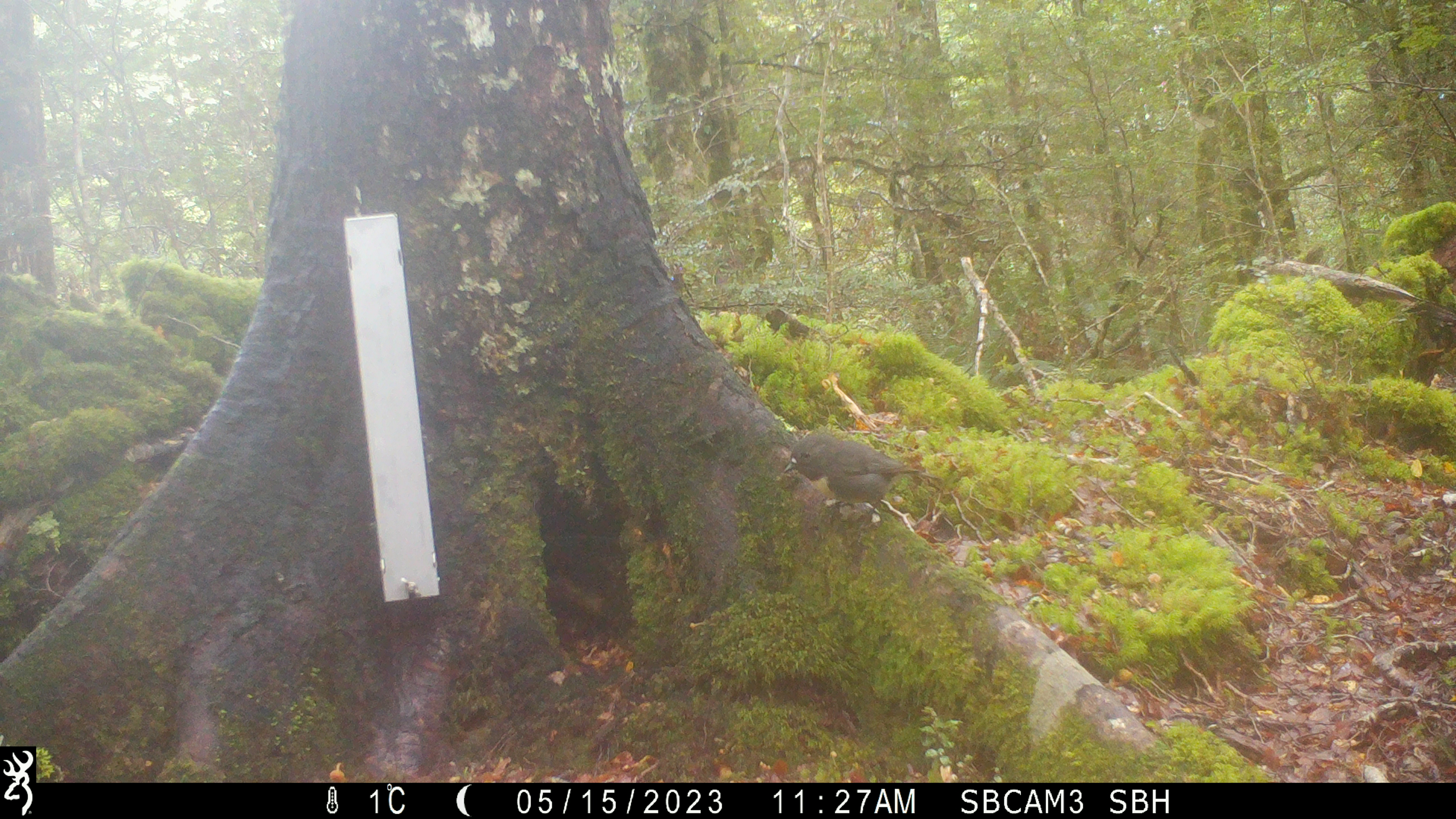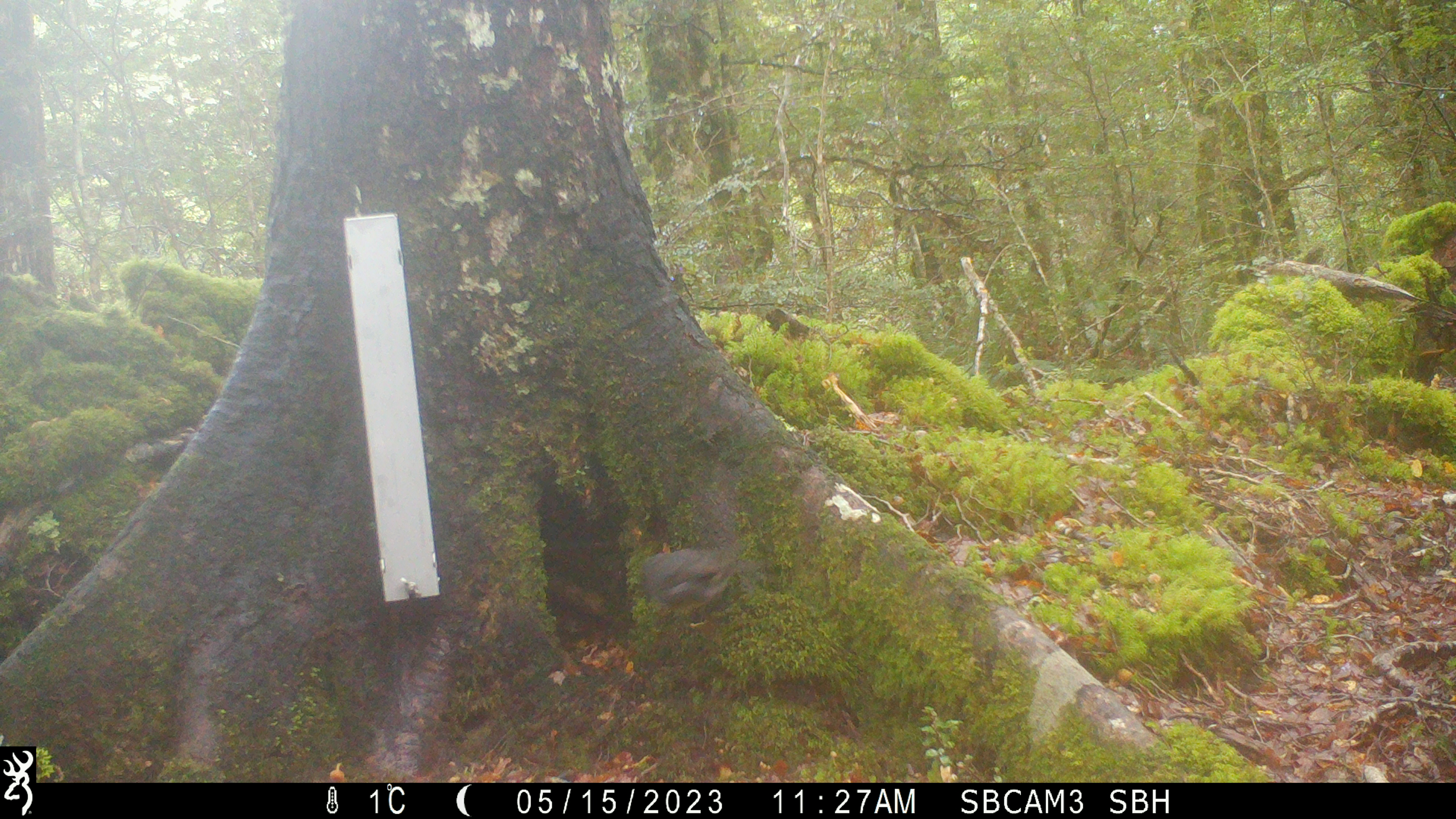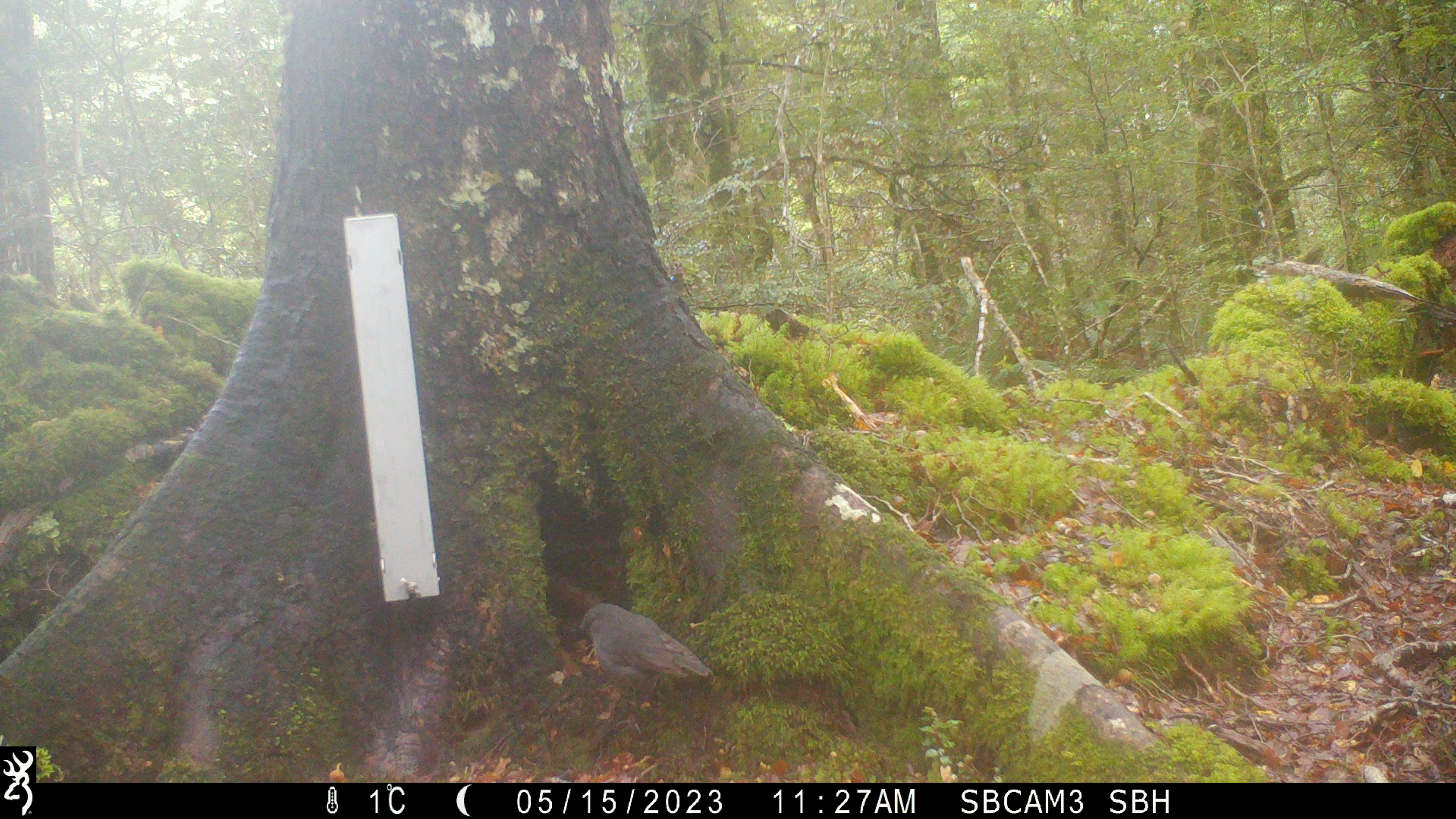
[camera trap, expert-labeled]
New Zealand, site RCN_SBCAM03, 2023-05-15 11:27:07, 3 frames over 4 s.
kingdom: Animalia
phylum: Chordata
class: Aves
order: Passeriformes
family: Petroicidae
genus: Petroica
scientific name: Petroica australis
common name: new zealand robin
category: robin